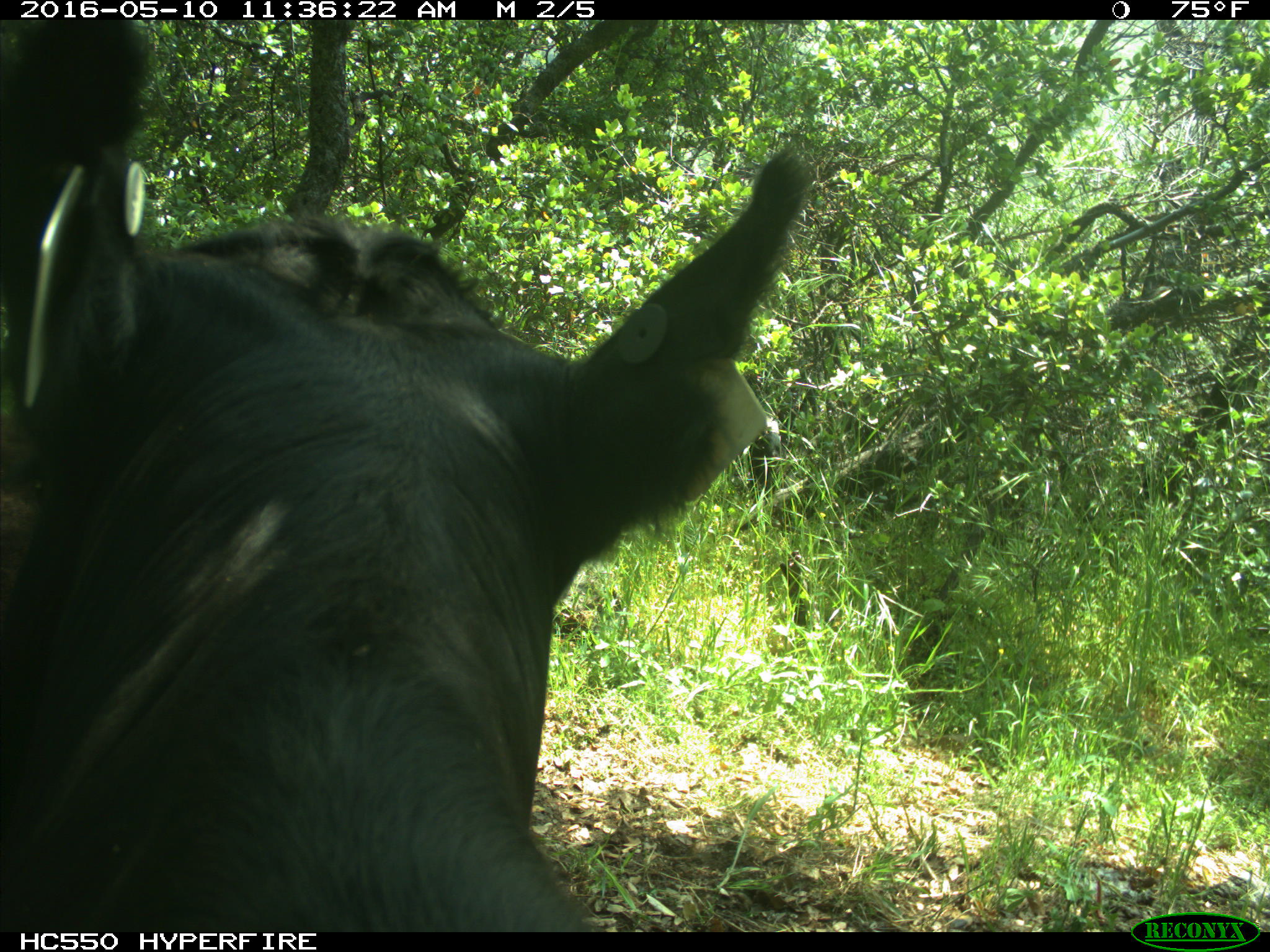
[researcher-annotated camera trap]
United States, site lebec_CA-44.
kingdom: Animalia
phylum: Chordata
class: Mammalia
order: Artiodactyla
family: Bovidae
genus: Bos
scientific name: Bos taurus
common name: domestic cow